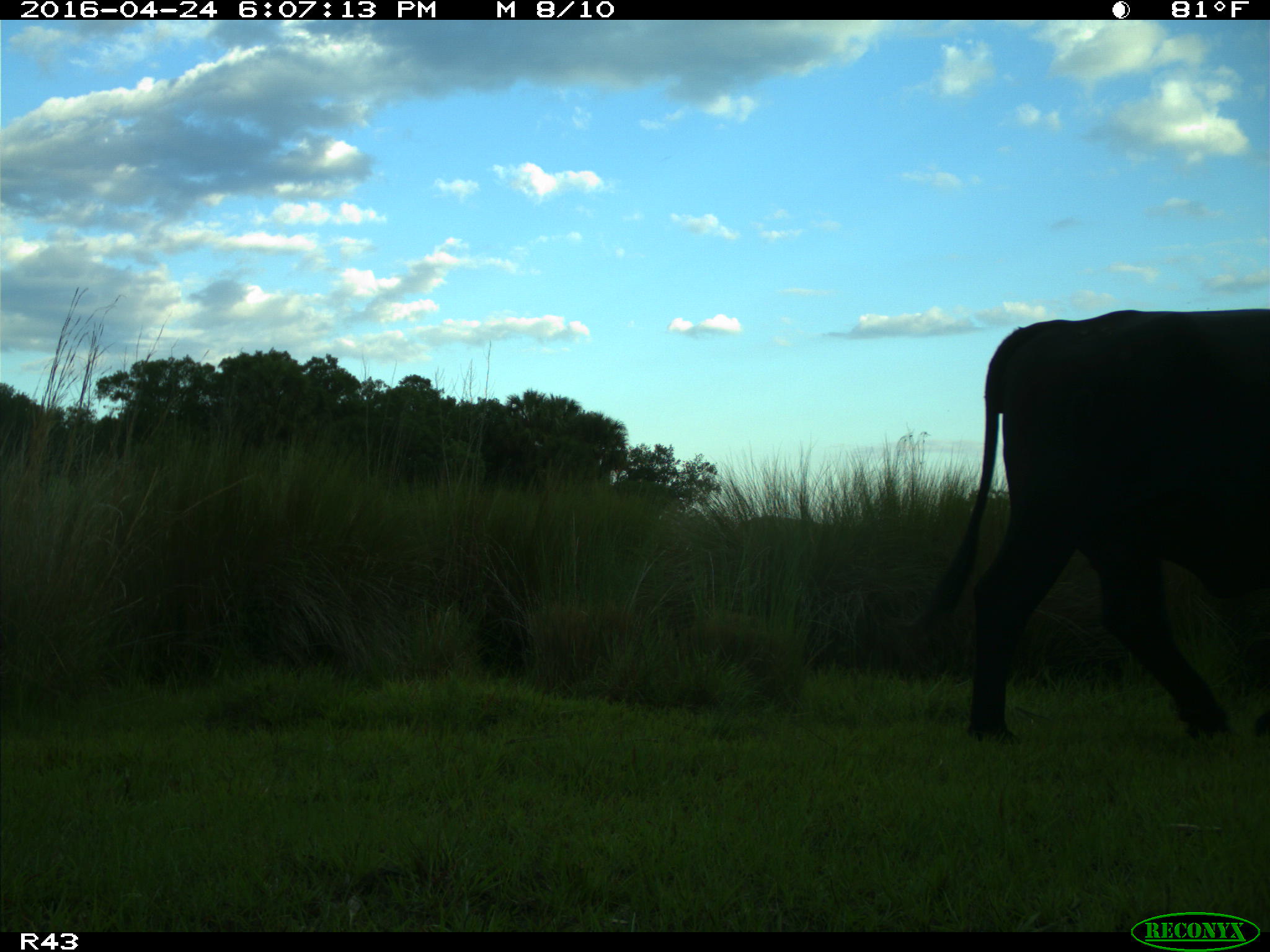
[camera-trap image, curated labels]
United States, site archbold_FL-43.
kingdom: Animalia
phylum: Chordata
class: Mammalia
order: Artiodactyla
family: Bovidae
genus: Bos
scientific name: Bos taurus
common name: domestic cow